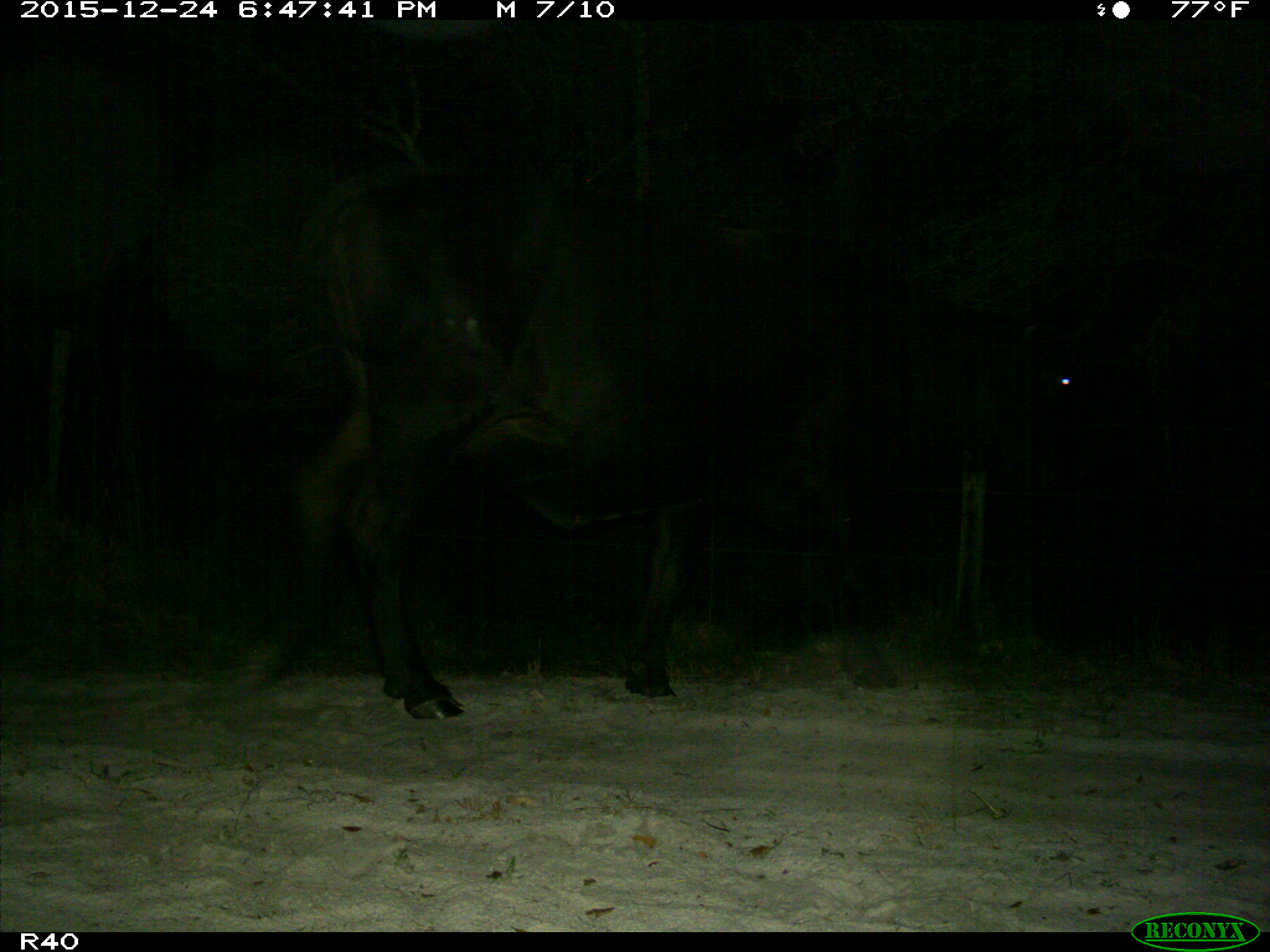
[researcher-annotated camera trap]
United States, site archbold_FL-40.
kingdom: Animalia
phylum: Chordata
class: Mammalia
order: Artiodactyla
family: Bovidae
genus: Bos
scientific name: Bos taurus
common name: domestic cow